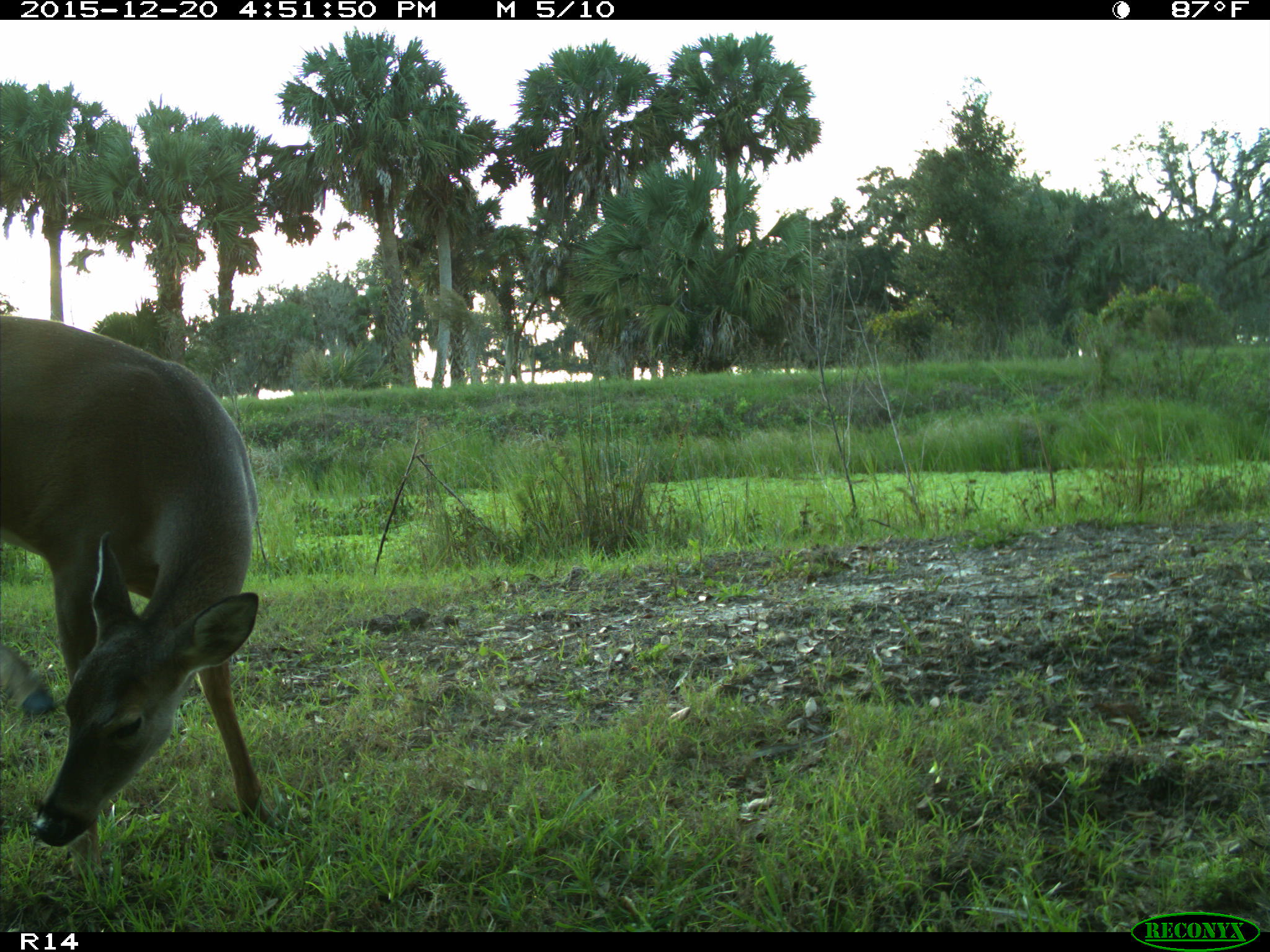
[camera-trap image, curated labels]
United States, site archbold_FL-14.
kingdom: Animalia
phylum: Chordata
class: Mammalia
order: Artiodactyla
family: Cervidae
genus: Odocoileus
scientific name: Odocoileus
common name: deer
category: unidentified deer